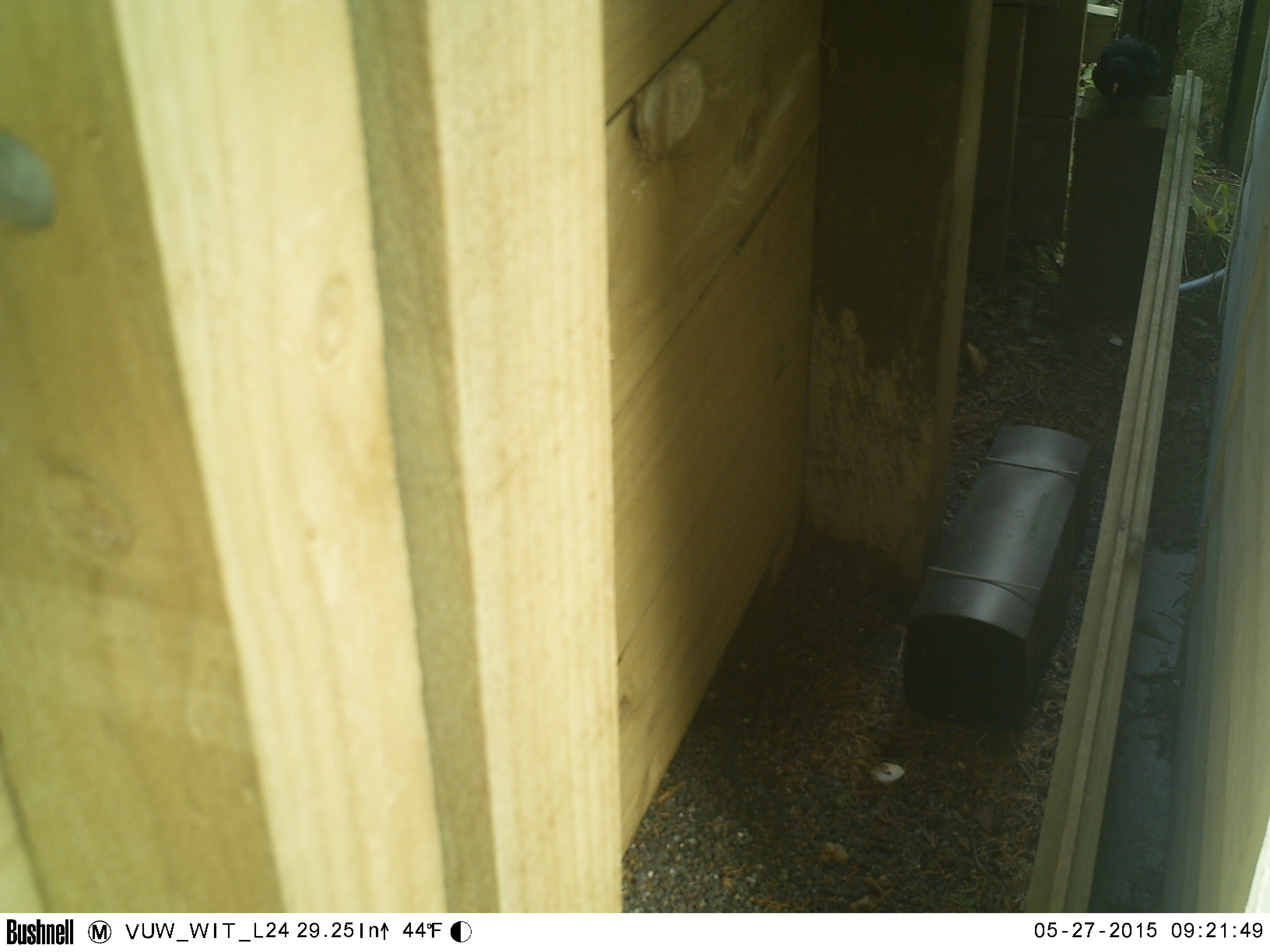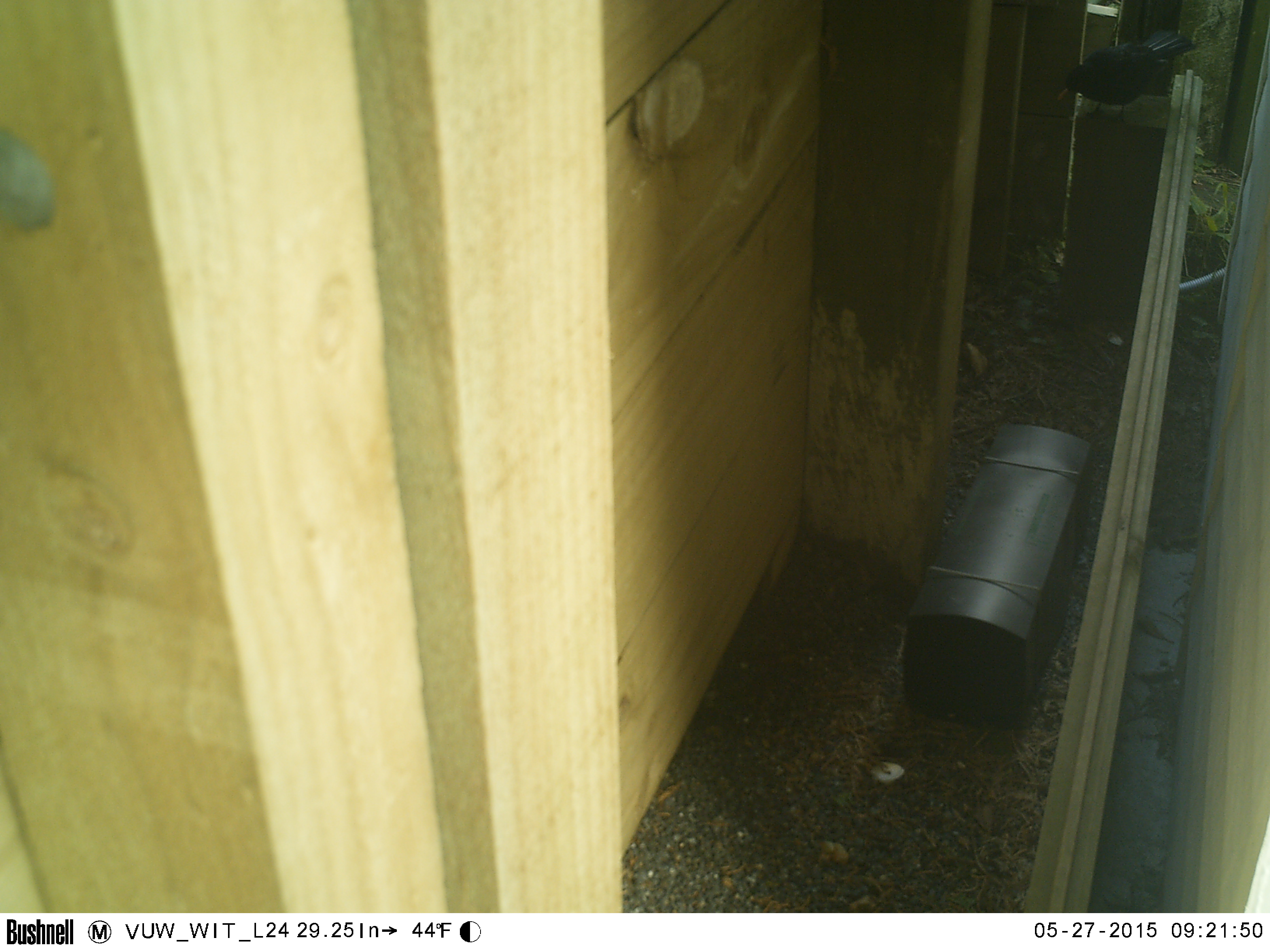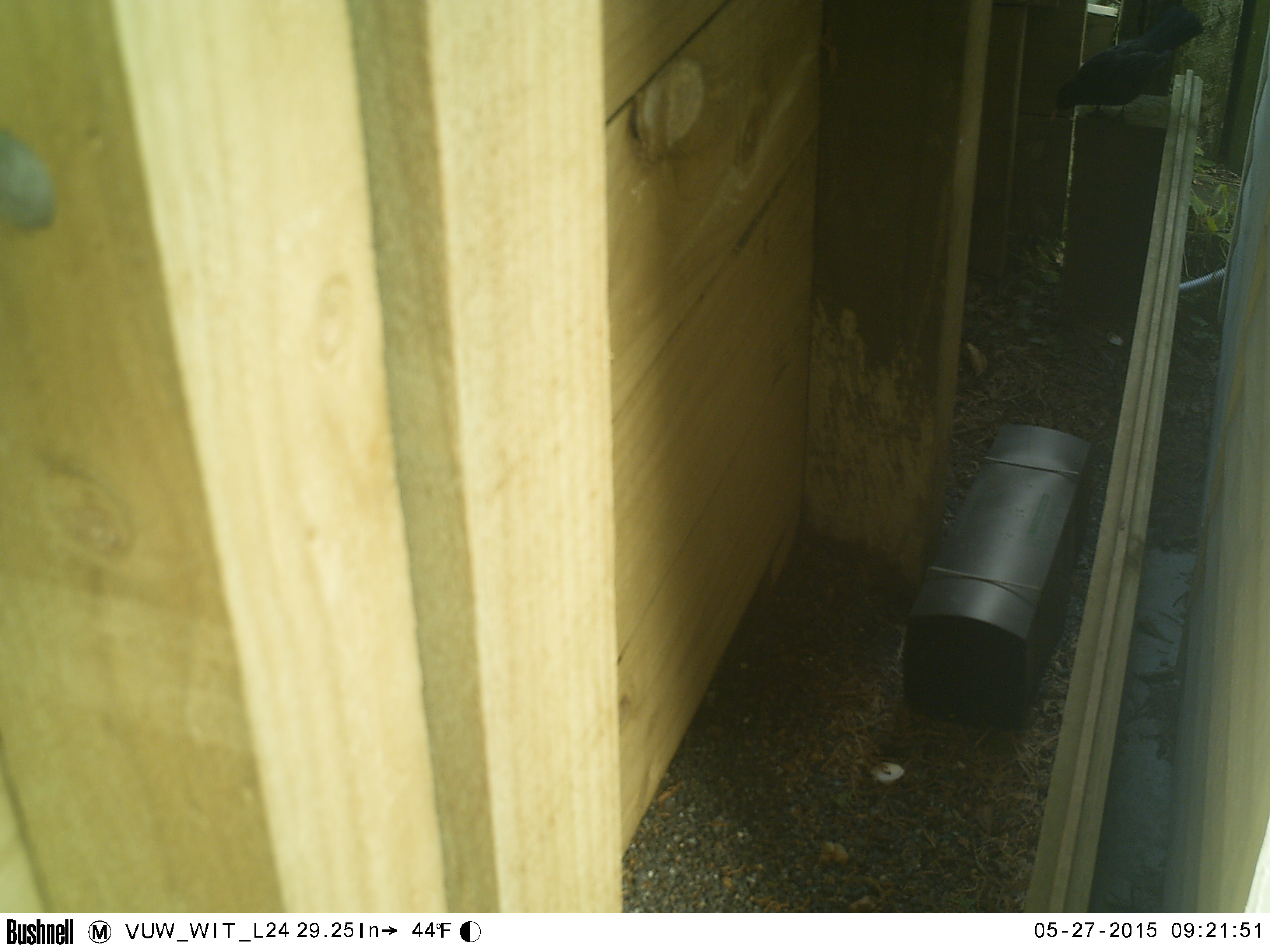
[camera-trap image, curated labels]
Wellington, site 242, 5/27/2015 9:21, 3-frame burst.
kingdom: Animalia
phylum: Chordata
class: Aves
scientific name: Aves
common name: bird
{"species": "bird (Aves)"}